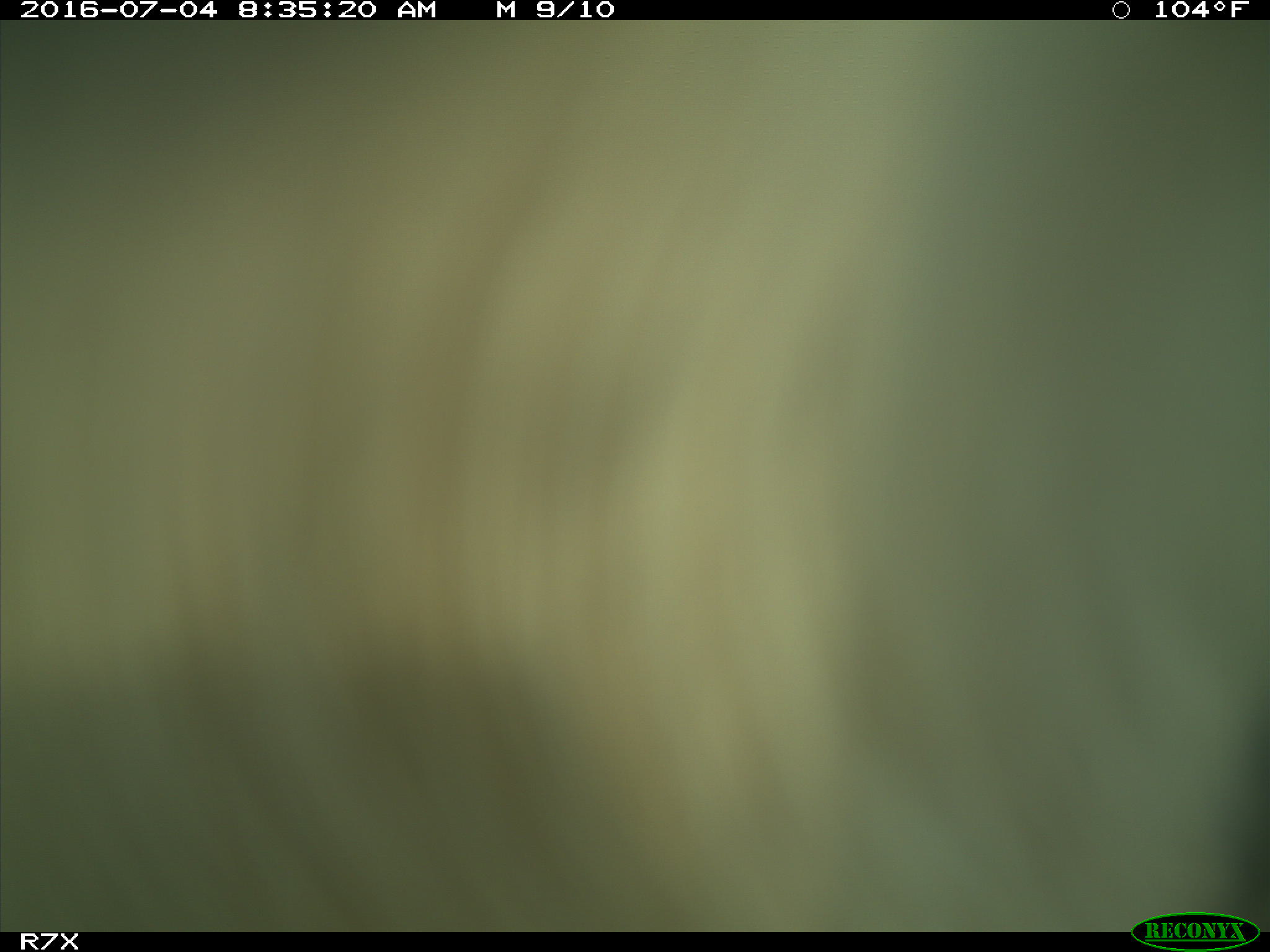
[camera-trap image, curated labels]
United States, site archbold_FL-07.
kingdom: Animalia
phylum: Chordata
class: Mammalia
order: Artiodactyla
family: Bovidae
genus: Bos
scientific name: Bos taurus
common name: domestic cow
Bos taurus (domestic cow).